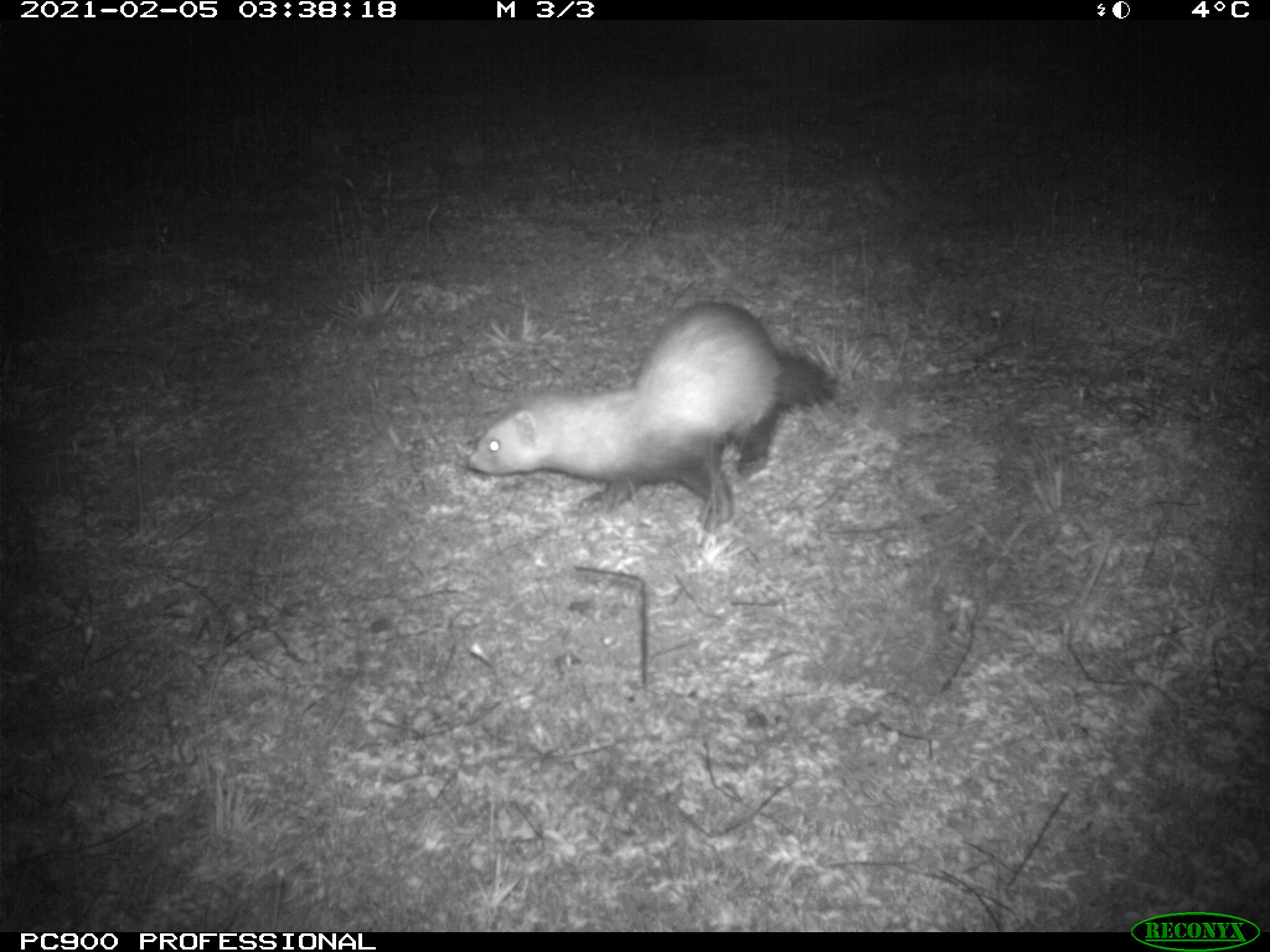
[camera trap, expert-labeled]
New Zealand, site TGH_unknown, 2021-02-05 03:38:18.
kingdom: Animalia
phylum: Chordata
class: Mammalia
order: Carnivora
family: Mustelidae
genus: Mustela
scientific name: Mustela furo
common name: ferret